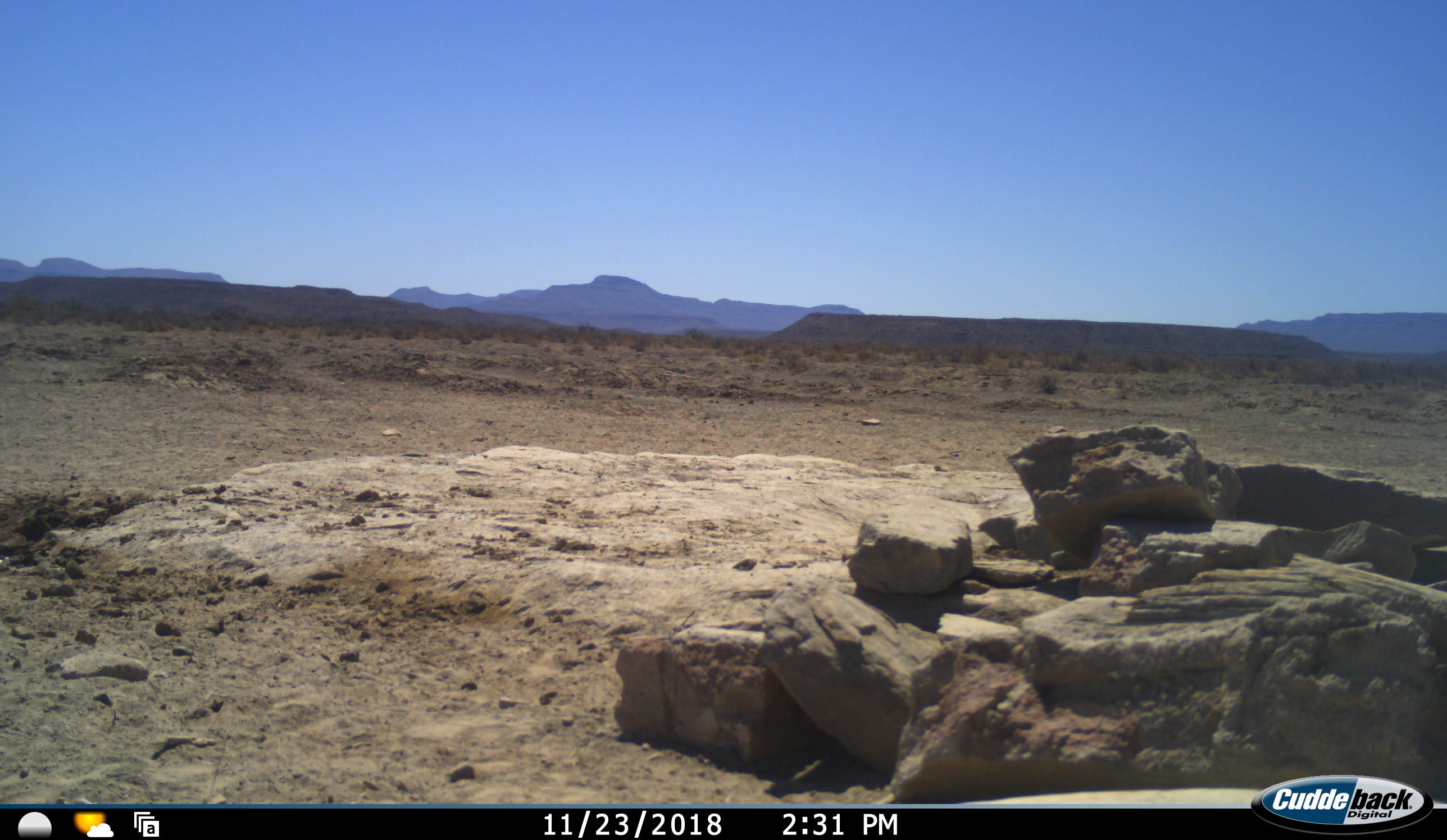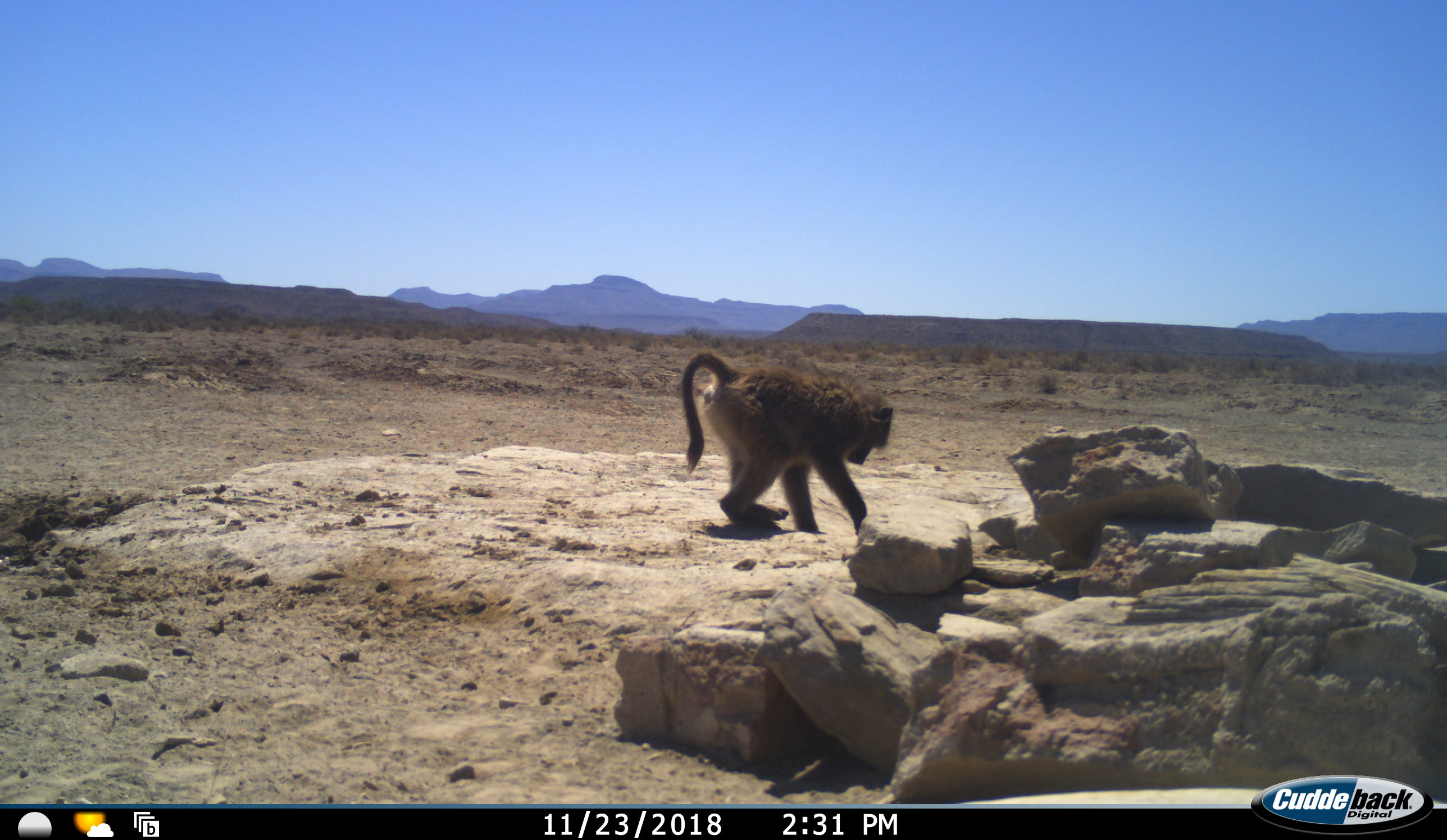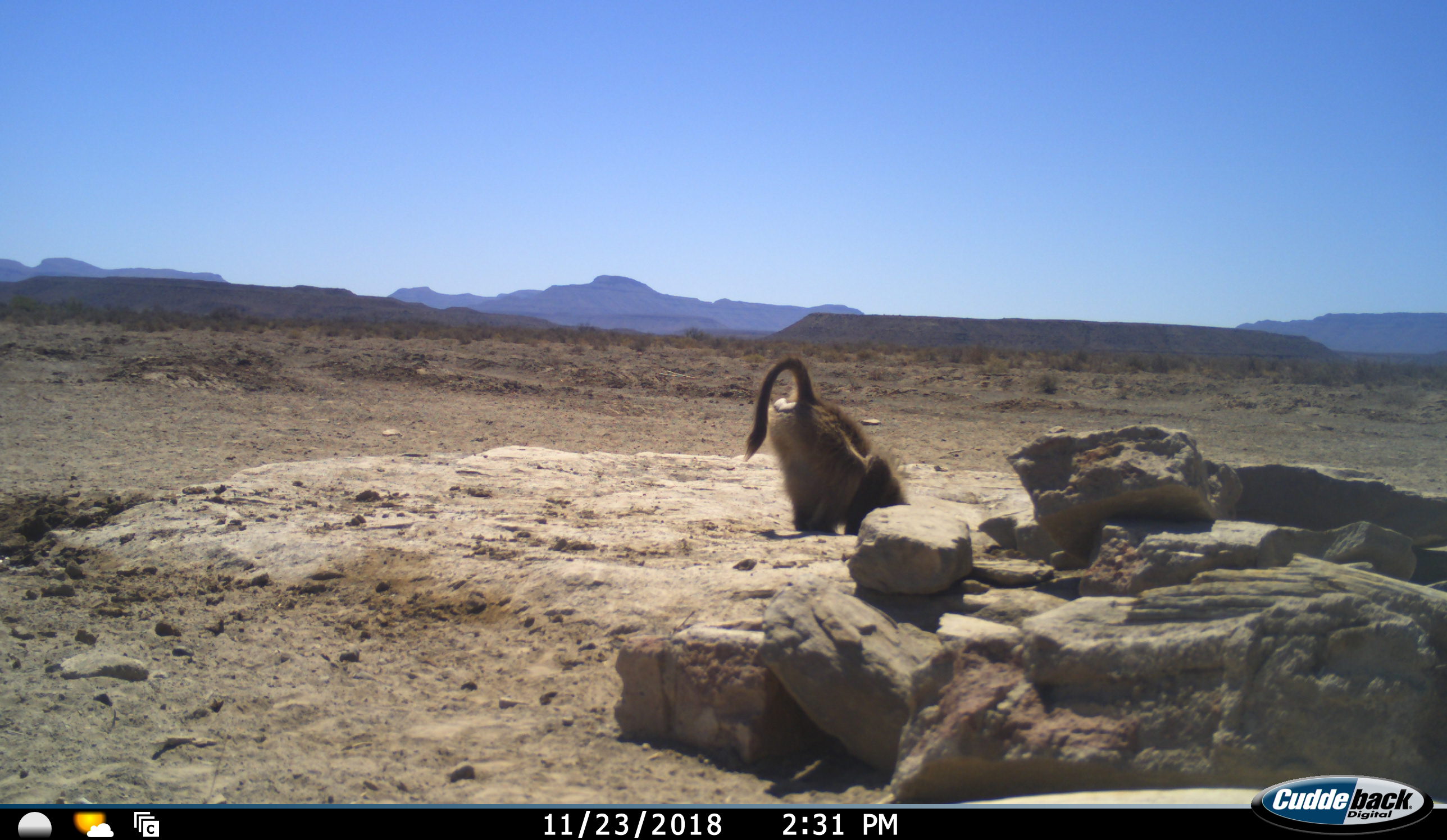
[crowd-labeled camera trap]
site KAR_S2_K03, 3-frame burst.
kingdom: Animalia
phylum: Chordata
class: Mammalia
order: Primates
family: Cercopithecidae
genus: Papio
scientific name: Papio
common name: baboon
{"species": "baboon (Papio)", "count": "1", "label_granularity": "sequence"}